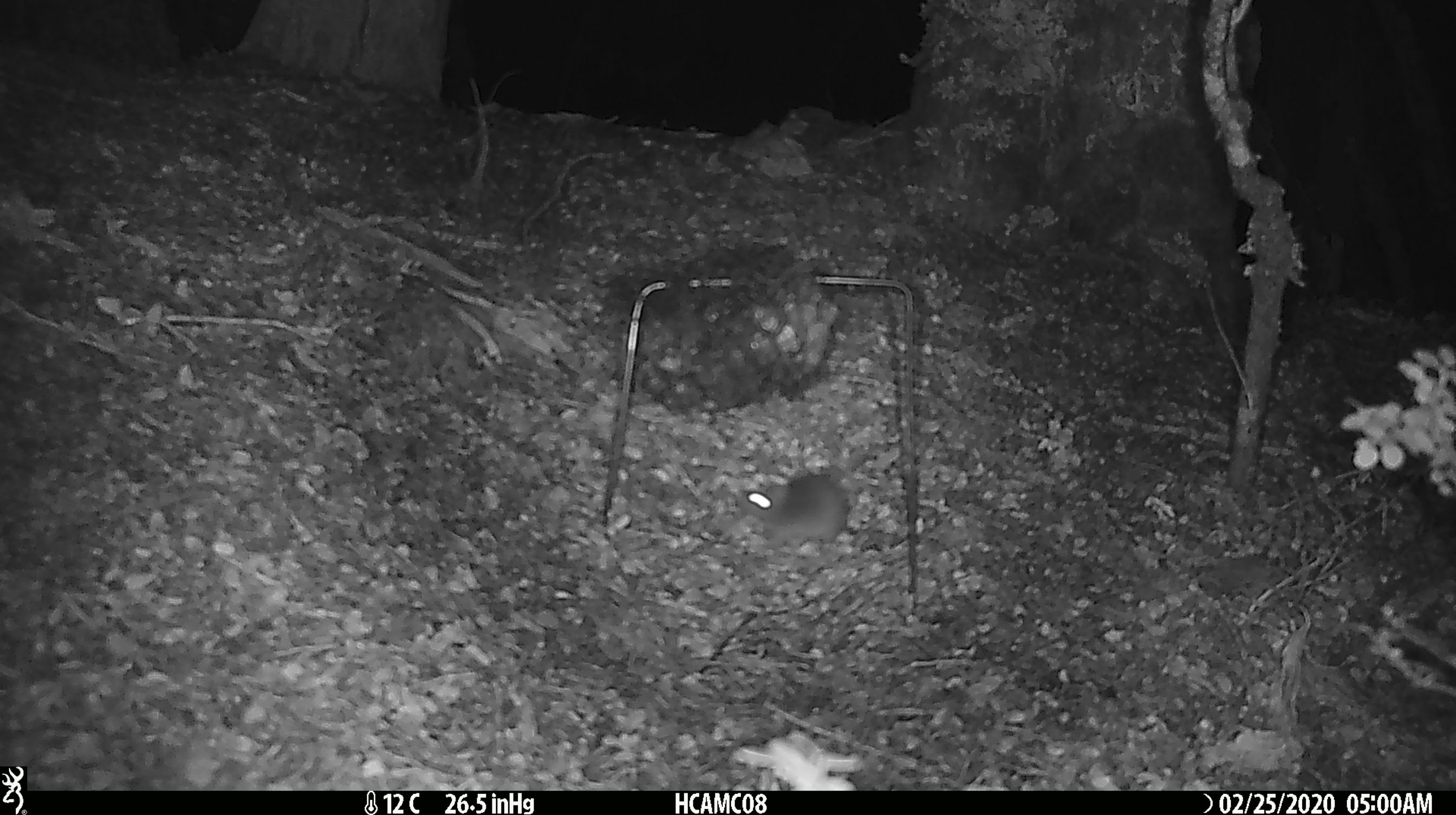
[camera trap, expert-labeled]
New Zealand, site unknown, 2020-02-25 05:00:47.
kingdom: Animalia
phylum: Chordata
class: Mammalia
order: Rodentia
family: Muridae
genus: Mus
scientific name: Mus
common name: mouse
Mouse (Mus).